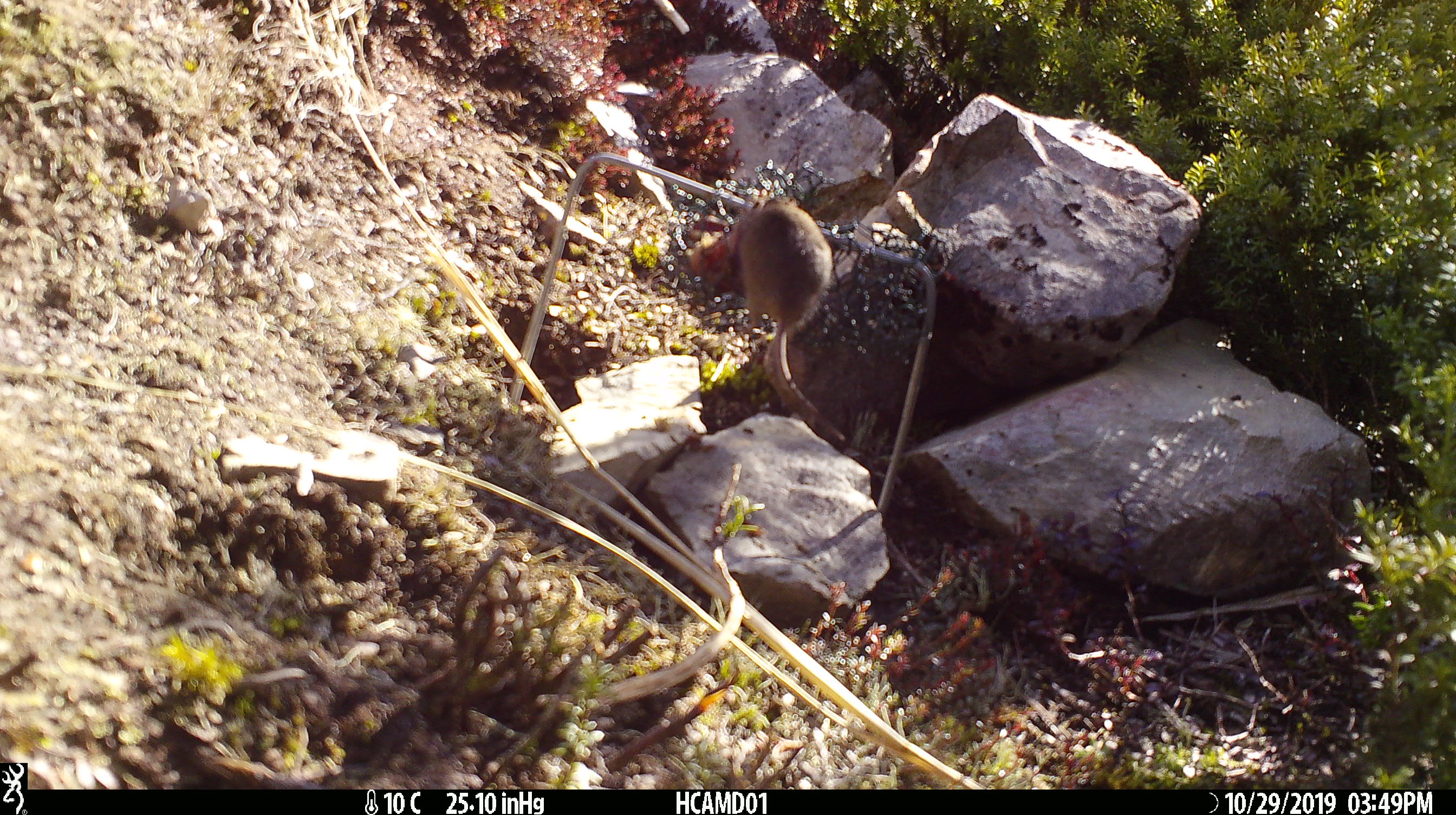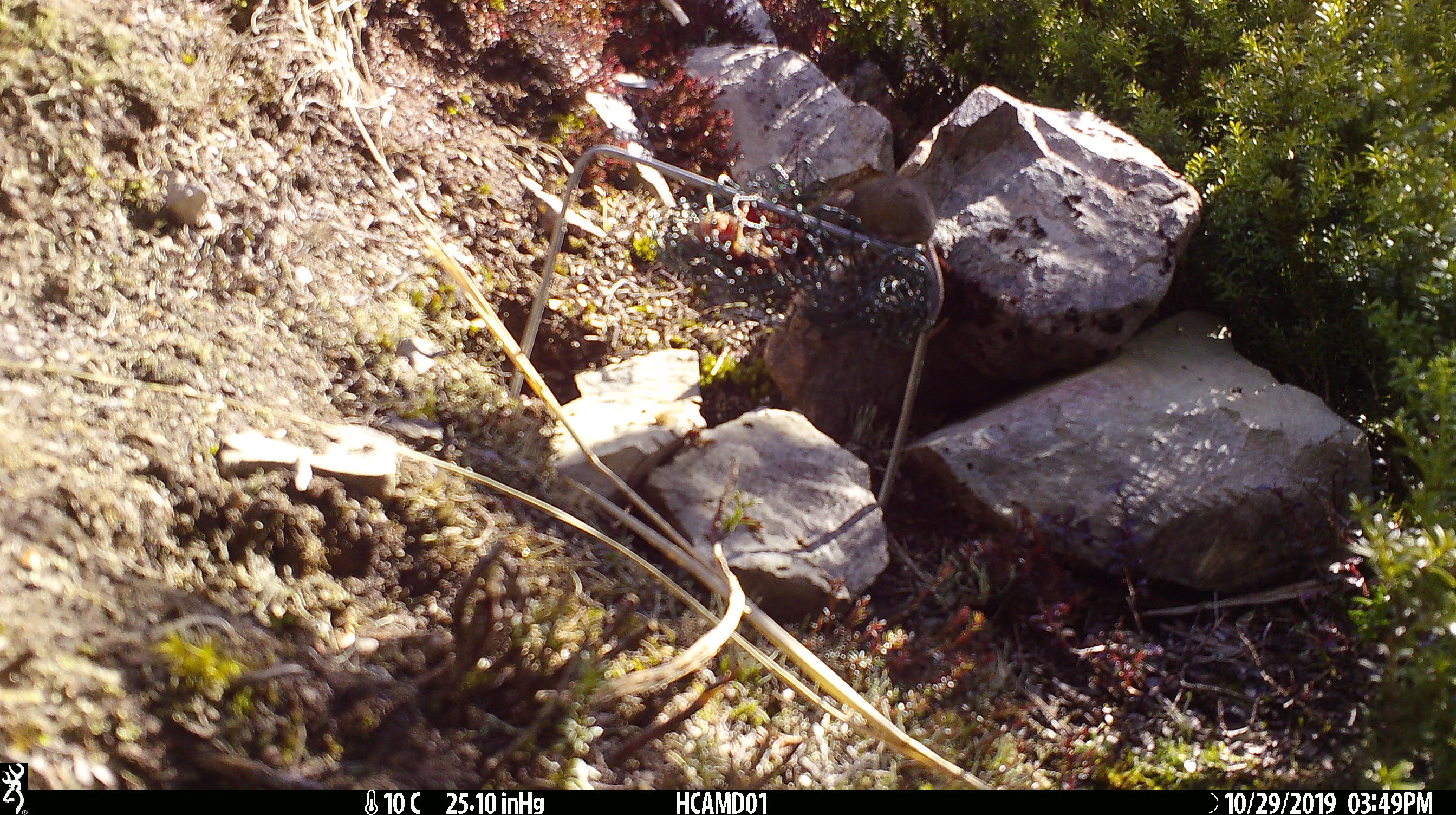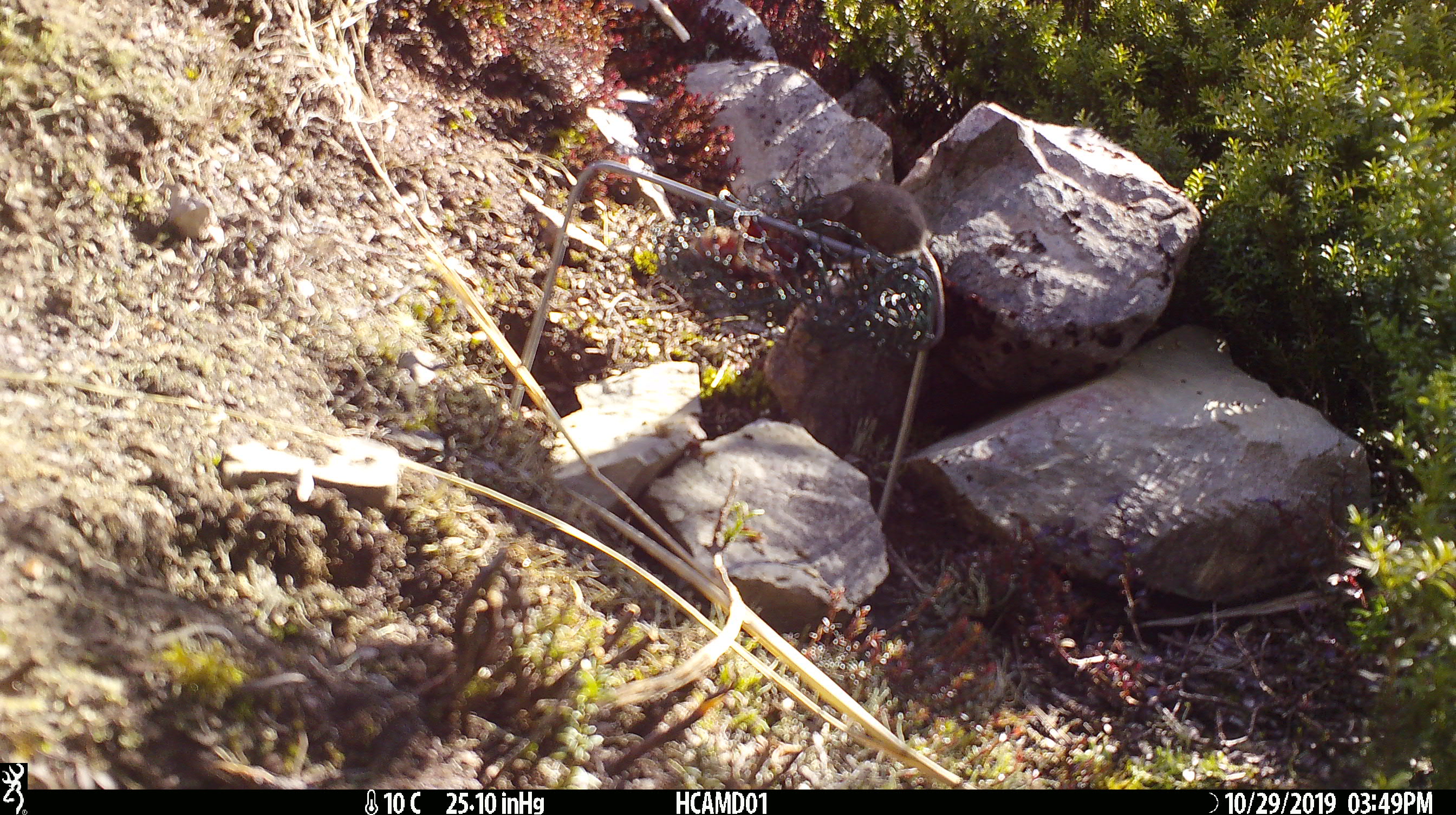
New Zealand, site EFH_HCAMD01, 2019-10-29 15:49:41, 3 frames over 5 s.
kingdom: Animalia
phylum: Chordata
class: Mammalia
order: Rodentia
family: Muridae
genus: Mus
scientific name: Mus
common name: mouse